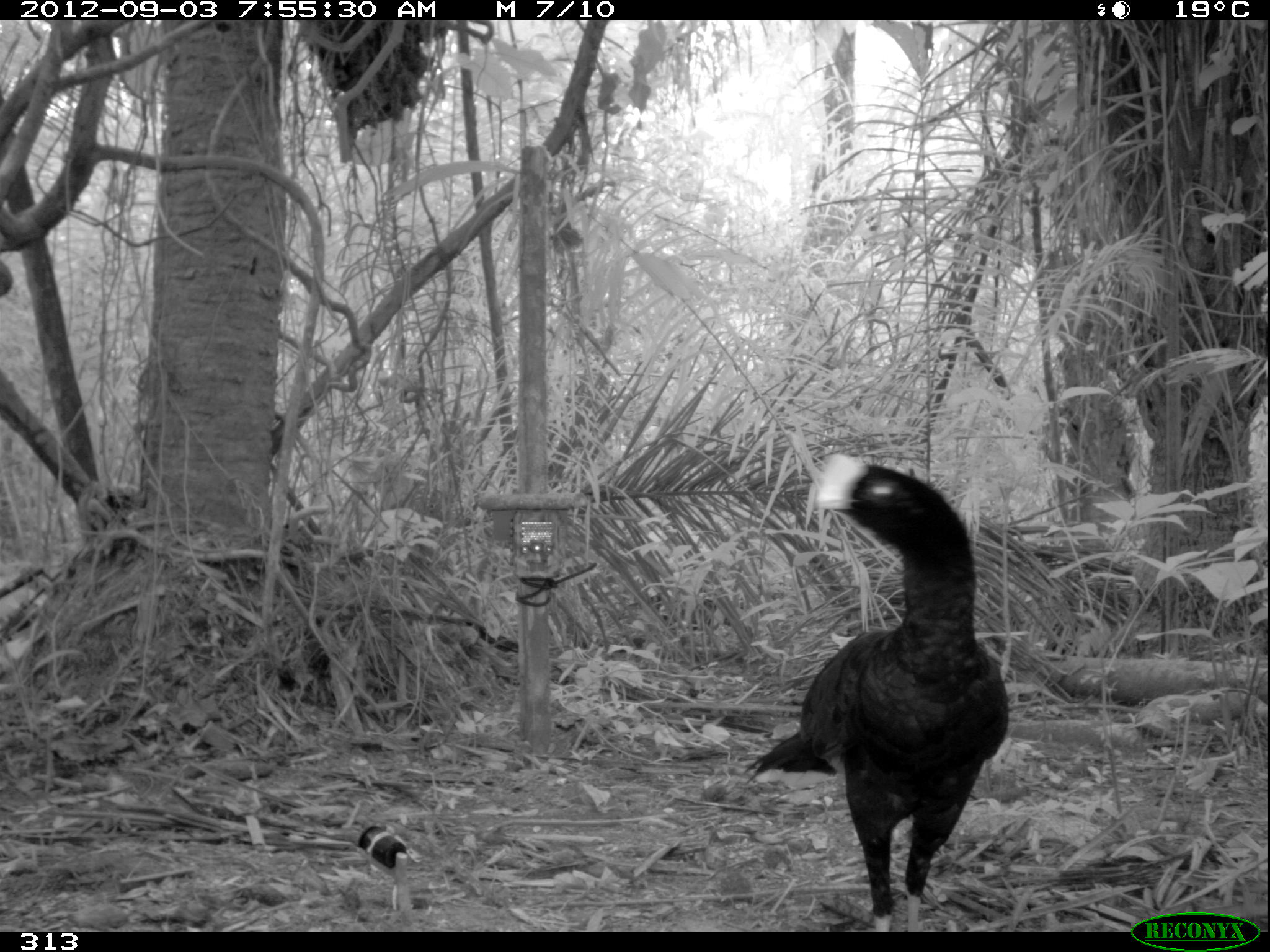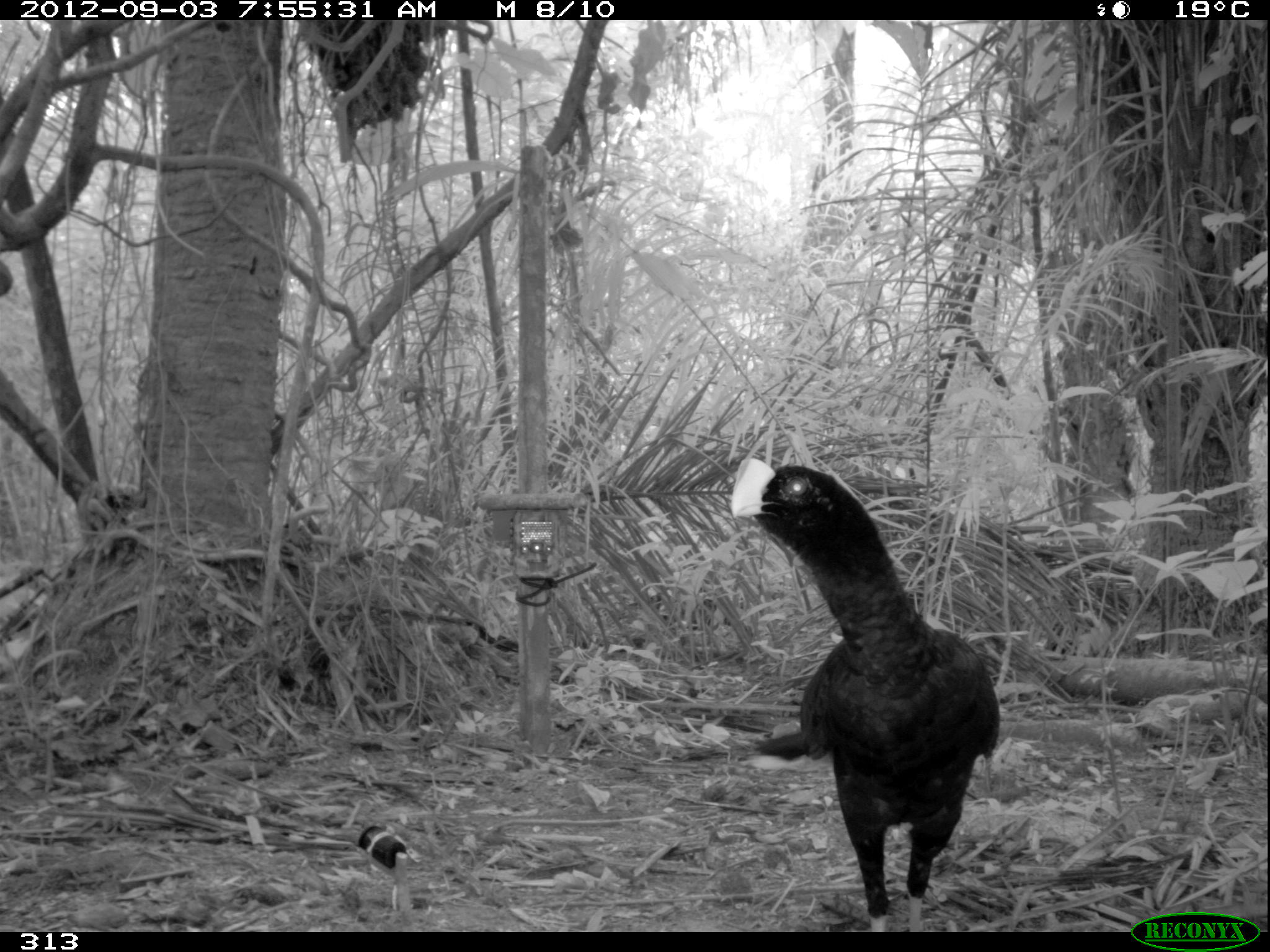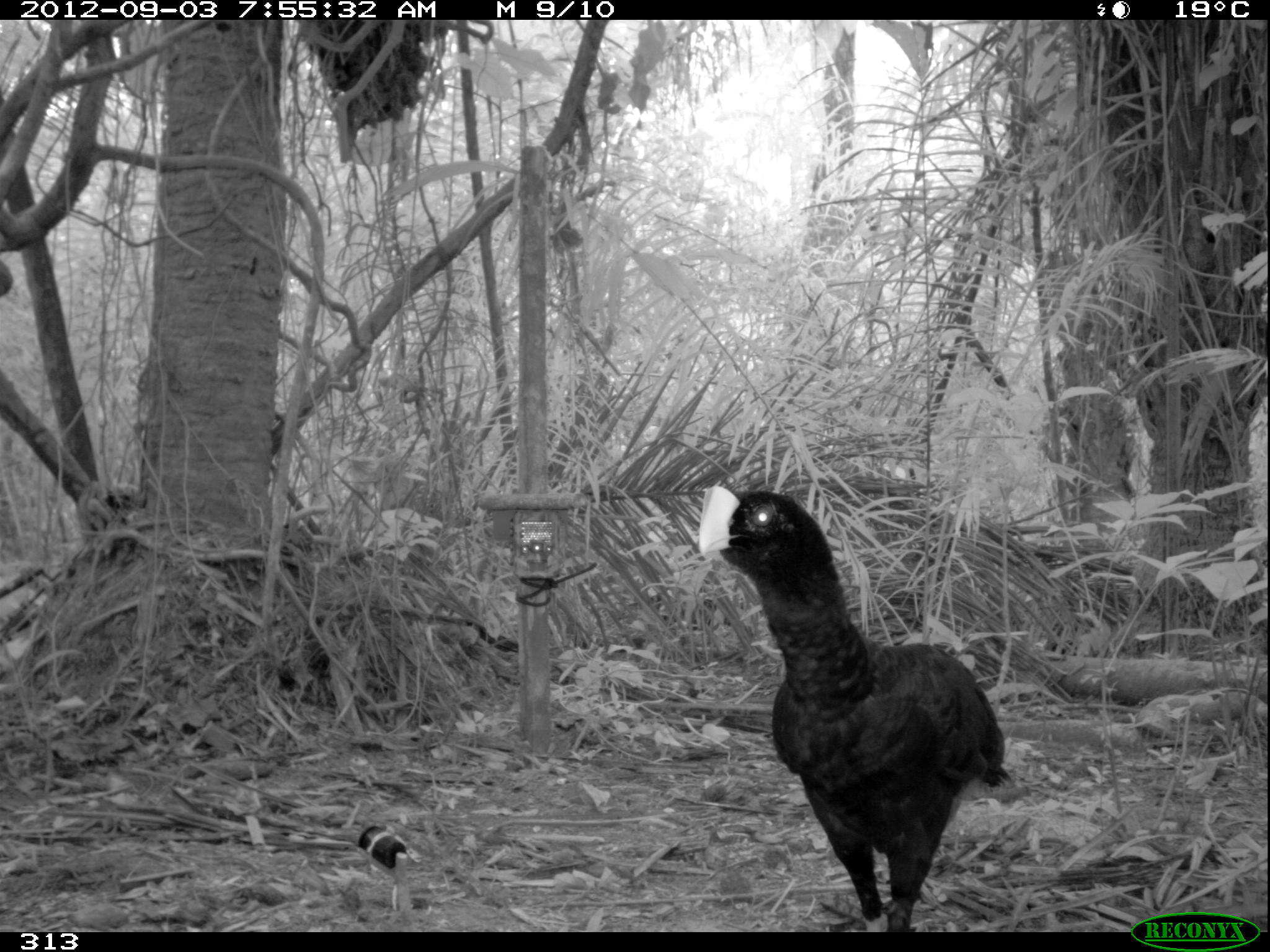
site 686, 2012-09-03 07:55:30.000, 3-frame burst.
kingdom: Animalia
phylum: Chordata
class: Aves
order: Galliformes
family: Cracidae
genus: Mitu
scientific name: Mitu tuberosum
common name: razor-billed curassow